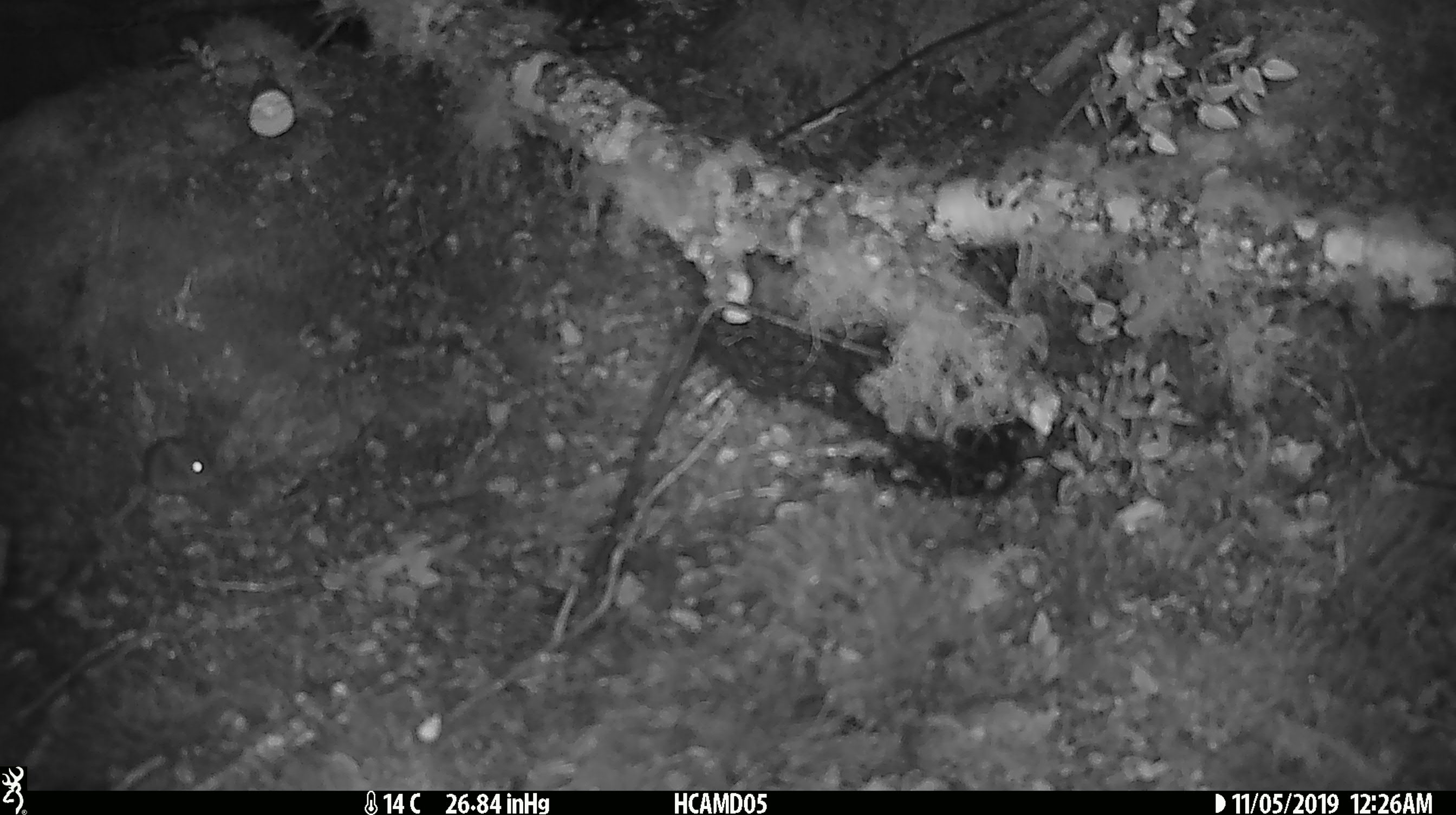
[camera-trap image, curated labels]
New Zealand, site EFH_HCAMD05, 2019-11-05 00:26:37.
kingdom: Animalia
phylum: Chordata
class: Mammalia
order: Rodentia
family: Muridae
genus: Mus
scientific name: Mus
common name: mouse